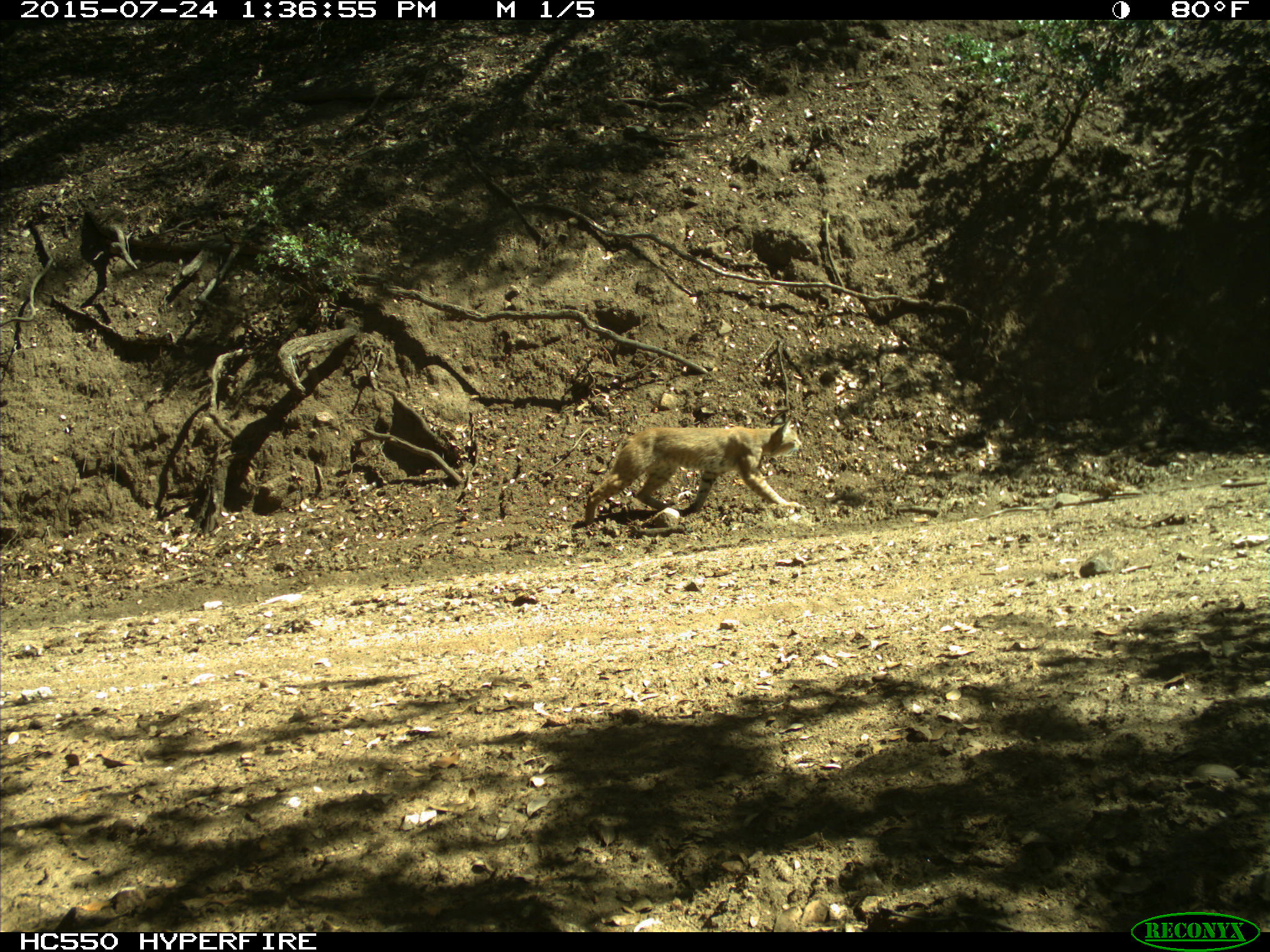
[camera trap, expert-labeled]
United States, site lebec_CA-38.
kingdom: Animalia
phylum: Chordata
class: Mammalia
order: Carnivora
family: Felidae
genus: Lynx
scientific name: Lynx rufus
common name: bobcat